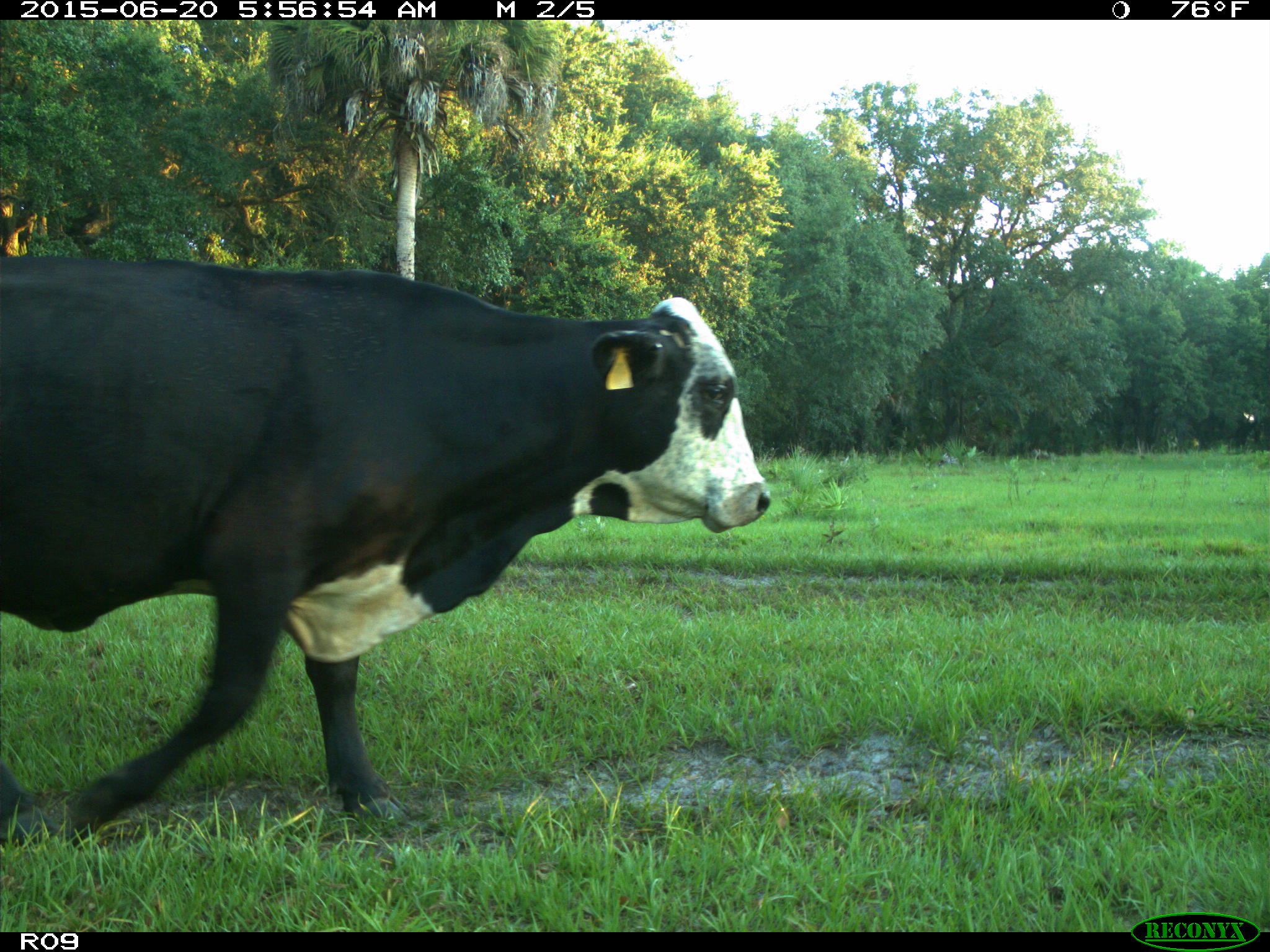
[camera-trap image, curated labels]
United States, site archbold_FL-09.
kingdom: Animalia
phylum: Chordata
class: Mammalia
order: Artiodactyla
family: Bovidae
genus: Bos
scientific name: Bos taurus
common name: domestic cow